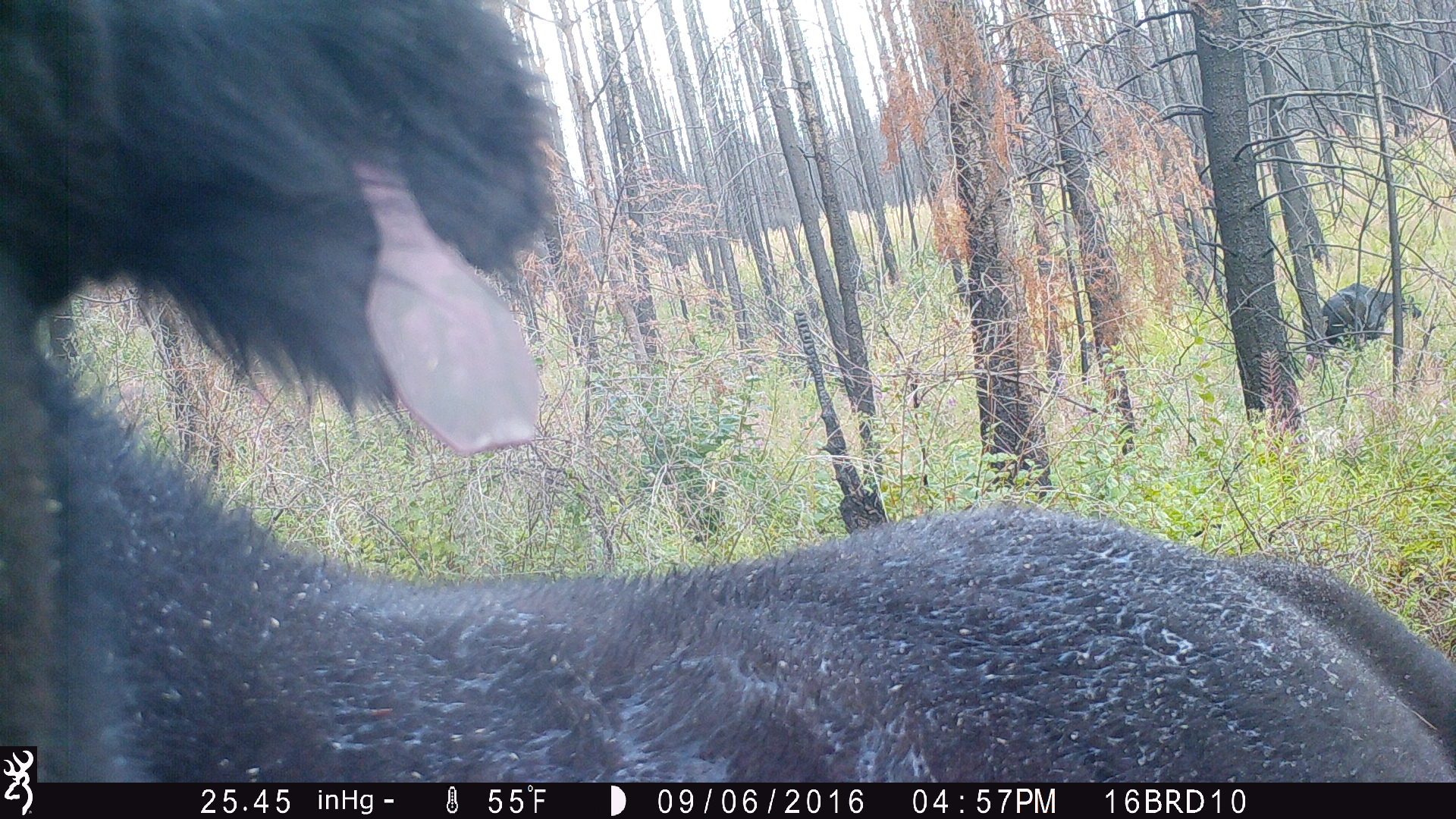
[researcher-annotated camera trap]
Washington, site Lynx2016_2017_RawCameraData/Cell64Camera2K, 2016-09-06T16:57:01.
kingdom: Animalia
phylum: Chordata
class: Mammalia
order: Artiodactyla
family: Bovidae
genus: Bos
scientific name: Bos taurus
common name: domestic cattle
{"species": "domestic cattle (Bos taurus)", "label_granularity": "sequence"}